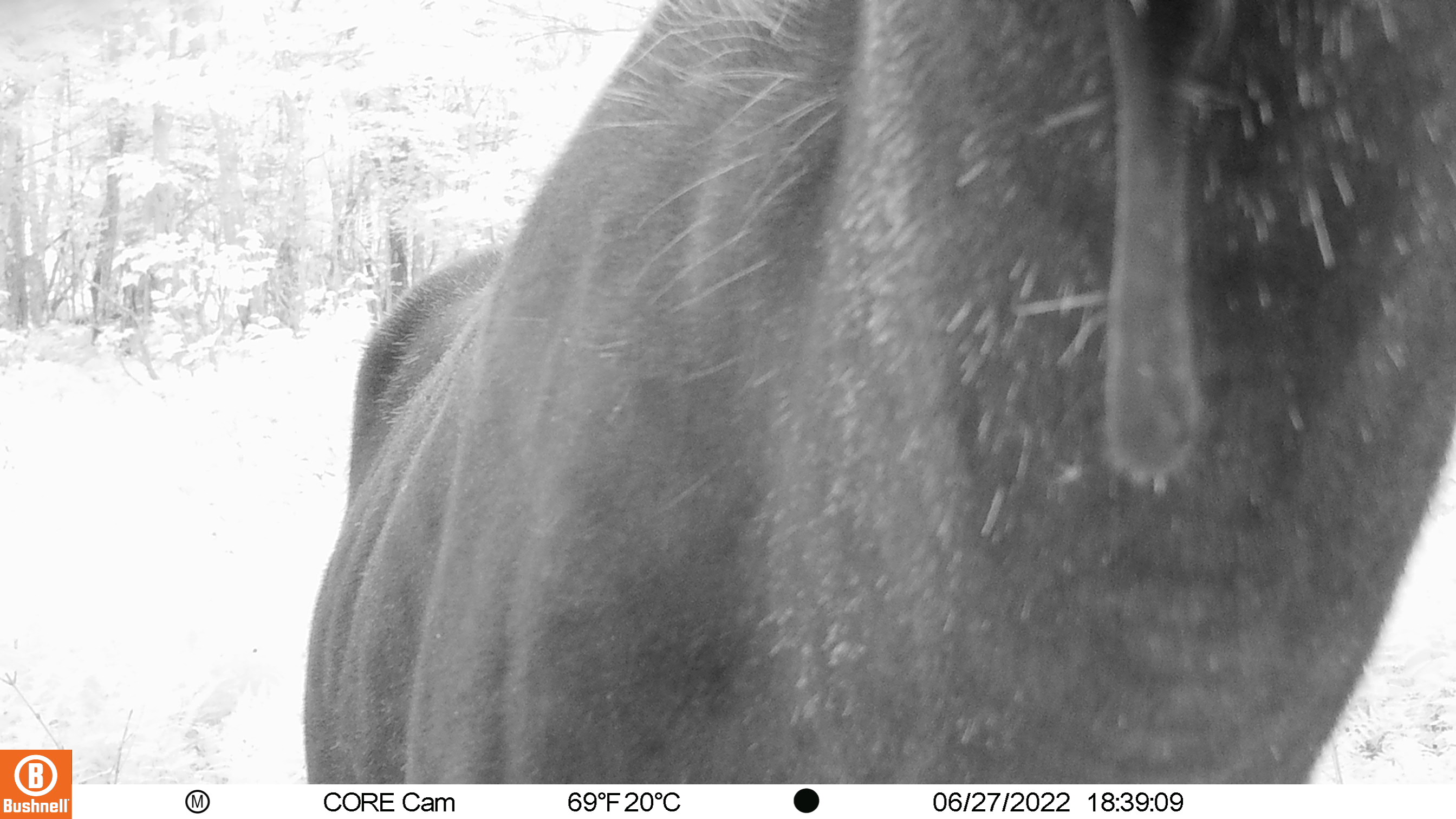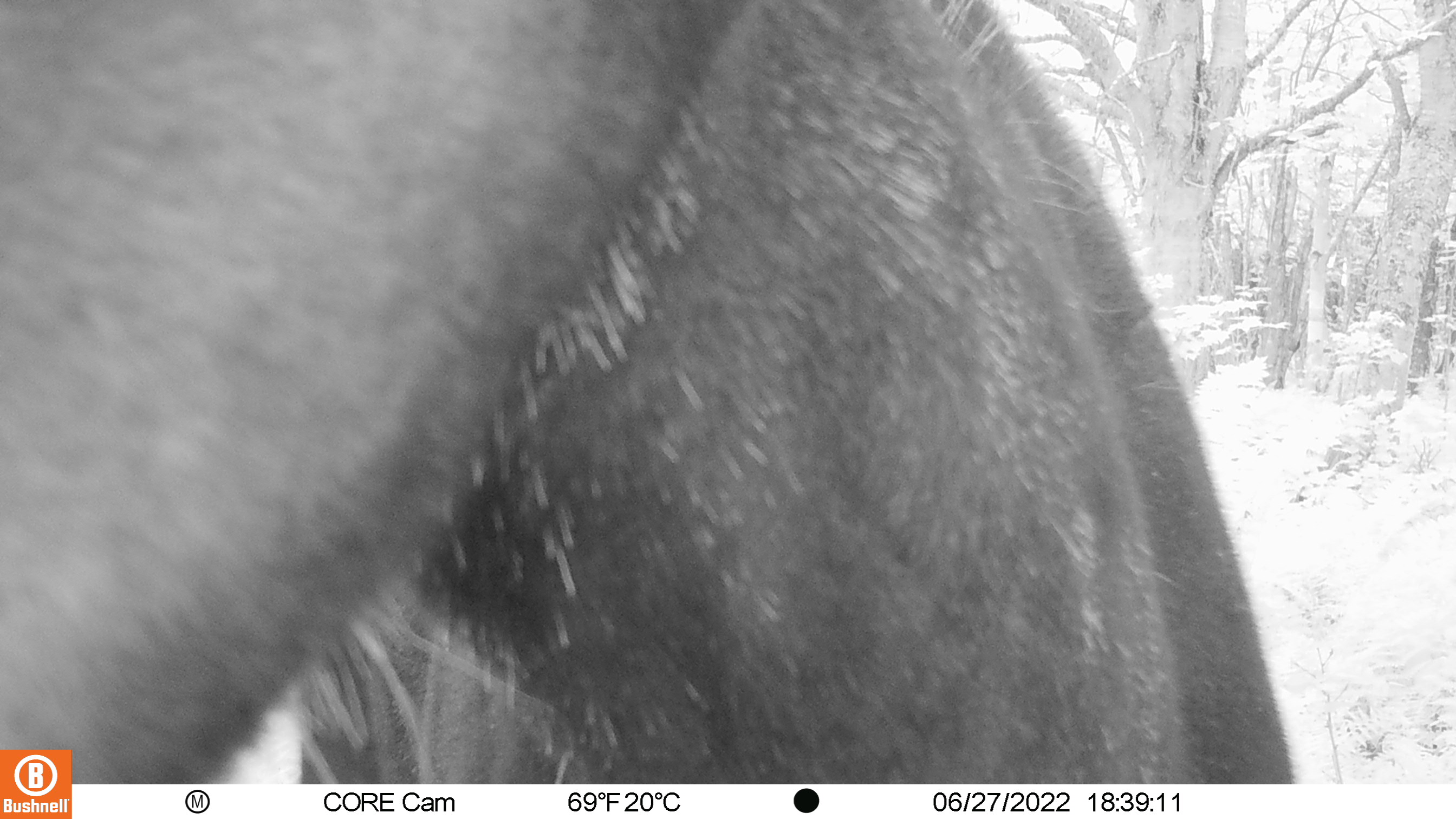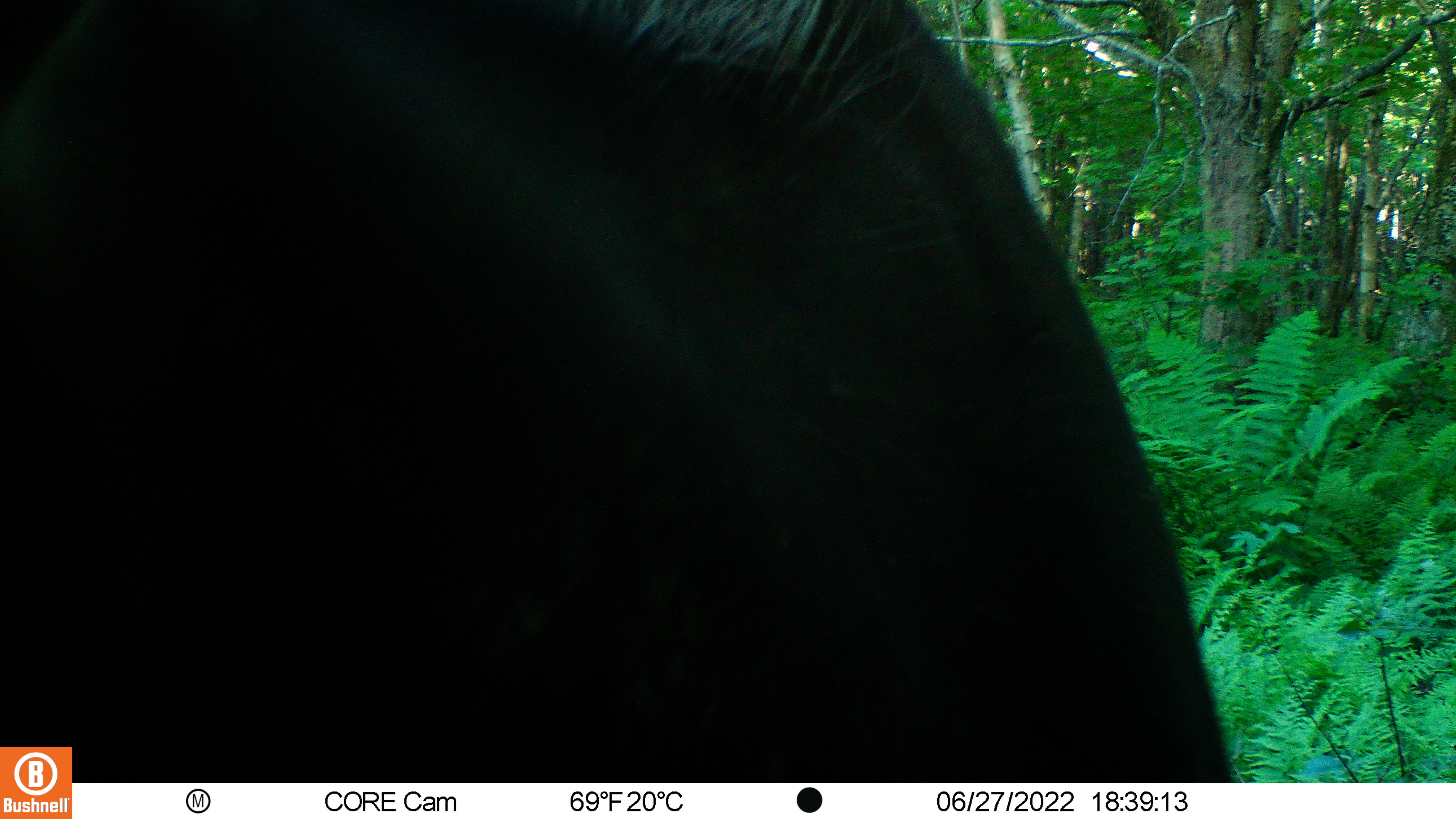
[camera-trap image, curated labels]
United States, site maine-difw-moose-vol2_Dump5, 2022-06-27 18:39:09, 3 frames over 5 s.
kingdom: Animalia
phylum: Chordata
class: Mammalia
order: Artiodactyla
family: Cervidae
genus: Alces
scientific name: Alces alces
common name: moose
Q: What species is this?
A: Moose (Alces alces).